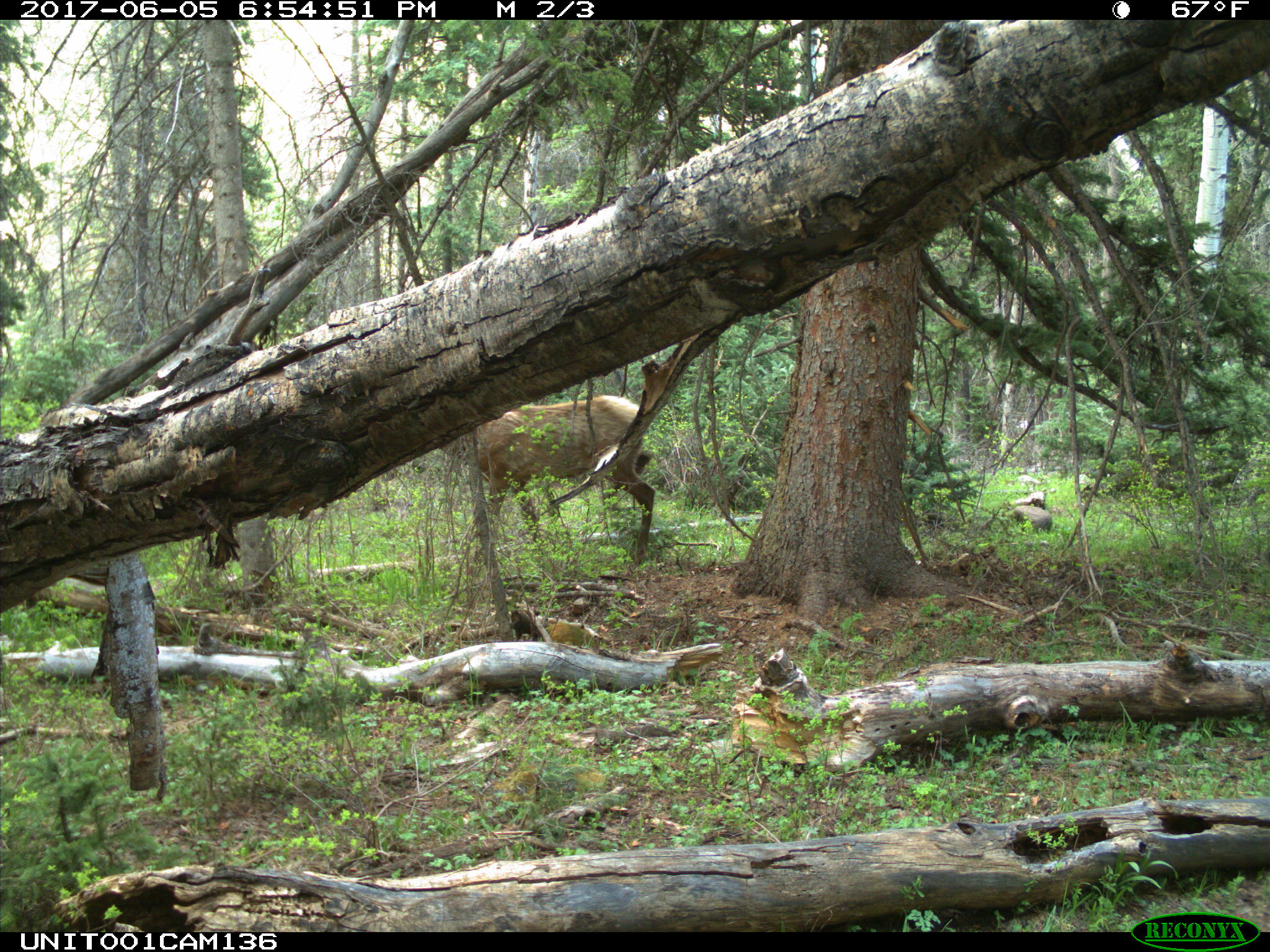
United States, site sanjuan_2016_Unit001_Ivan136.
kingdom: Animalia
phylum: Chordata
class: Mammalia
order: Artiodactyla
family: Cervidae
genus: Cervus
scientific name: Cervus elaphus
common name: red deer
Cervus elaphus (red deer).